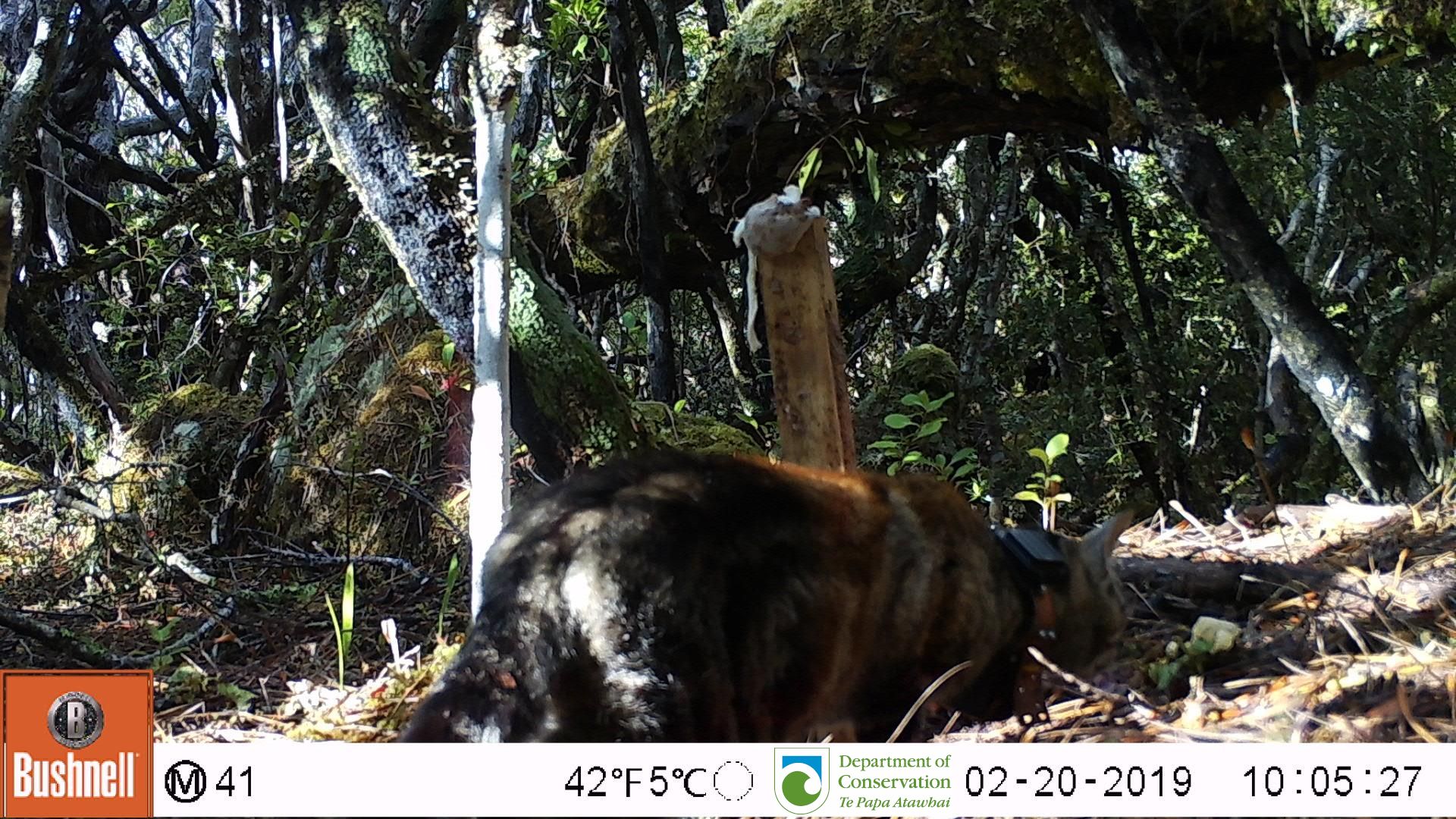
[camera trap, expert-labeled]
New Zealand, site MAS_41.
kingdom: Animalia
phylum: Chordata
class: Mammalia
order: Carnivora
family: Felidae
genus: Felis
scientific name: Felis catus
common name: domestic cat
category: cat